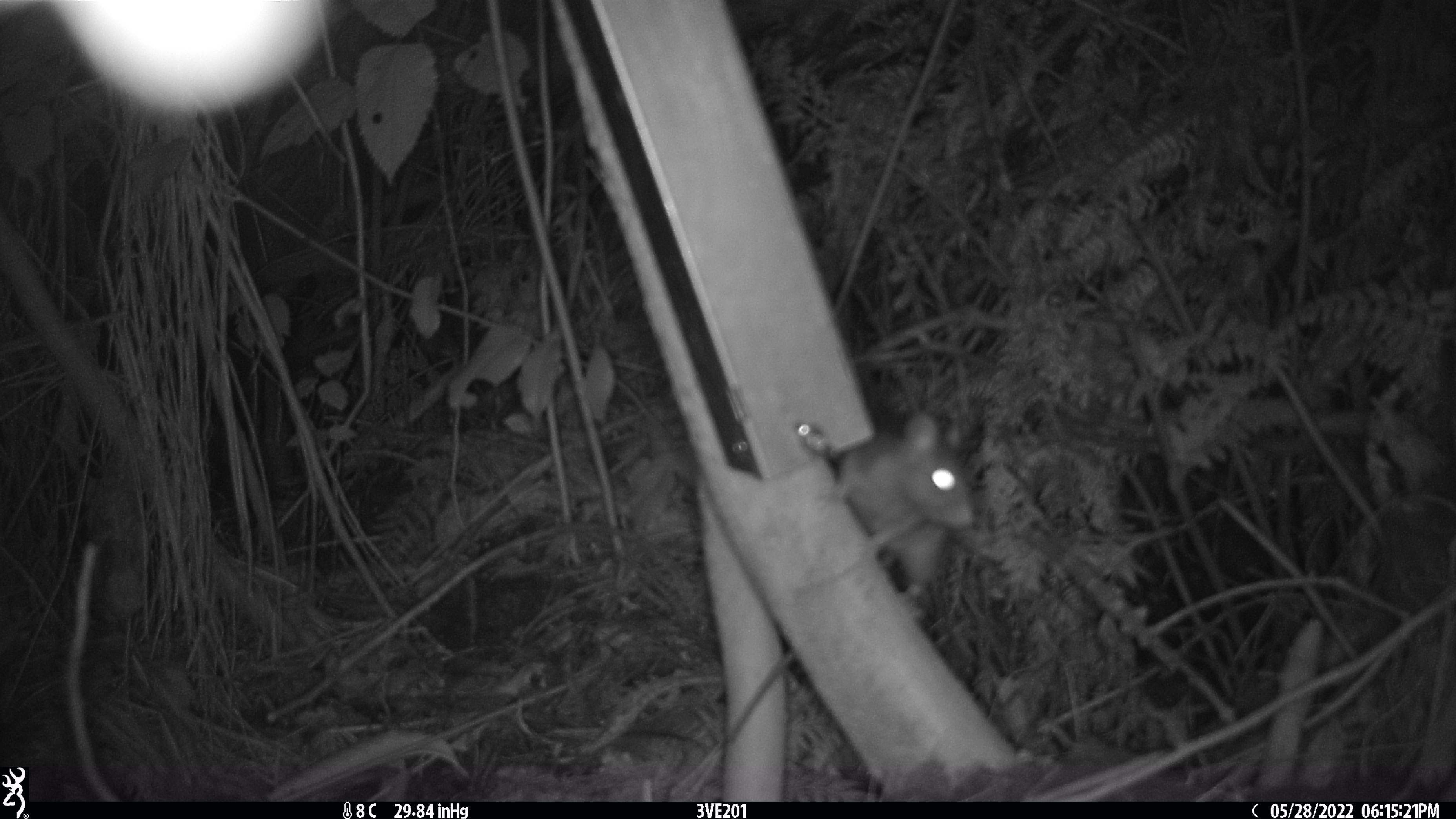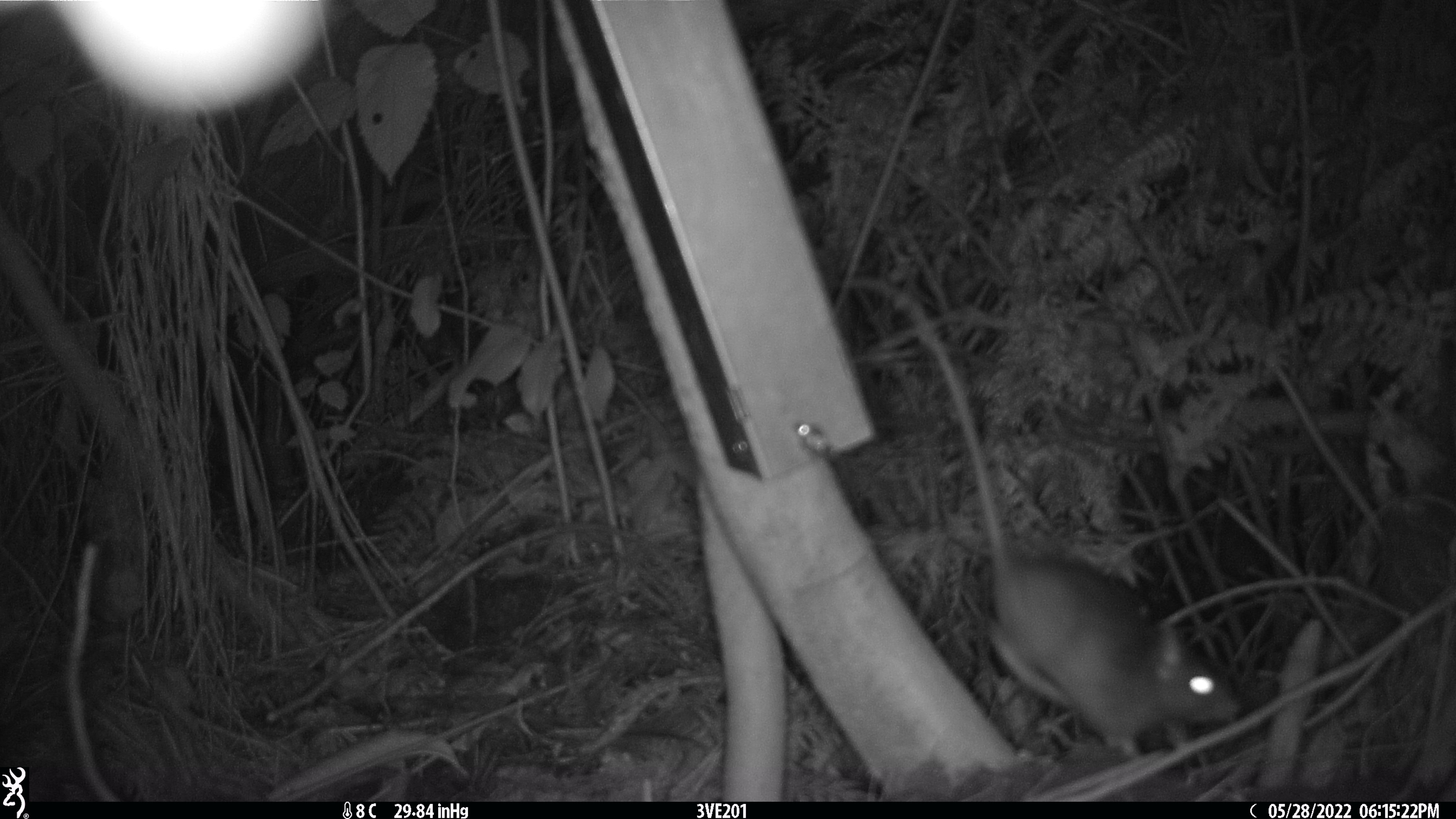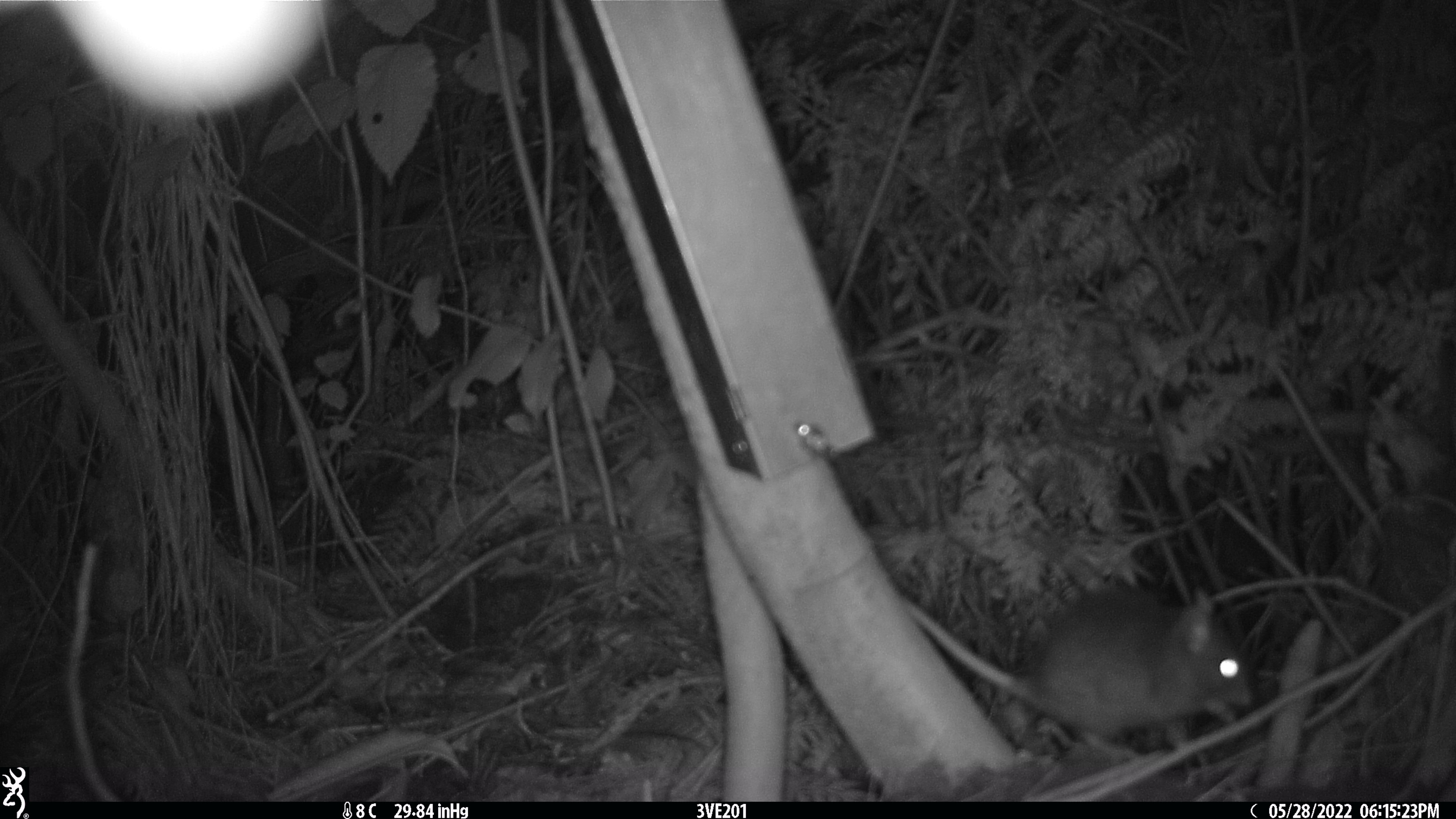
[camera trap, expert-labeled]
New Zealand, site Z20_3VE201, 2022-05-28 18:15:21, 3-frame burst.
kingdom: Animalia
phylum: Chordata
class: Mammalia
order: Rodentia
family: Muridae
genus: Rattus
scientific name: Rattus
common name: rat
Rat (Rattus).